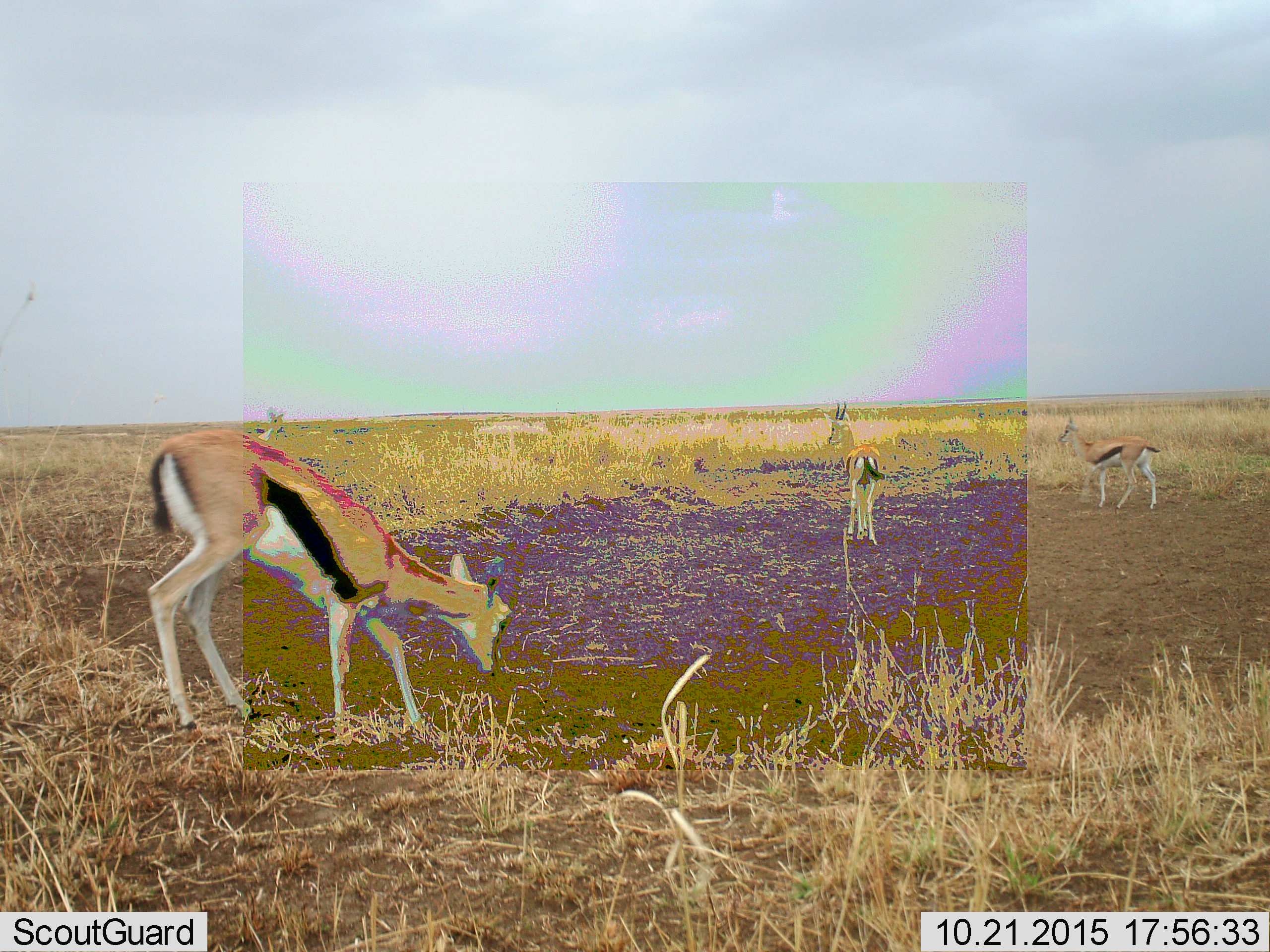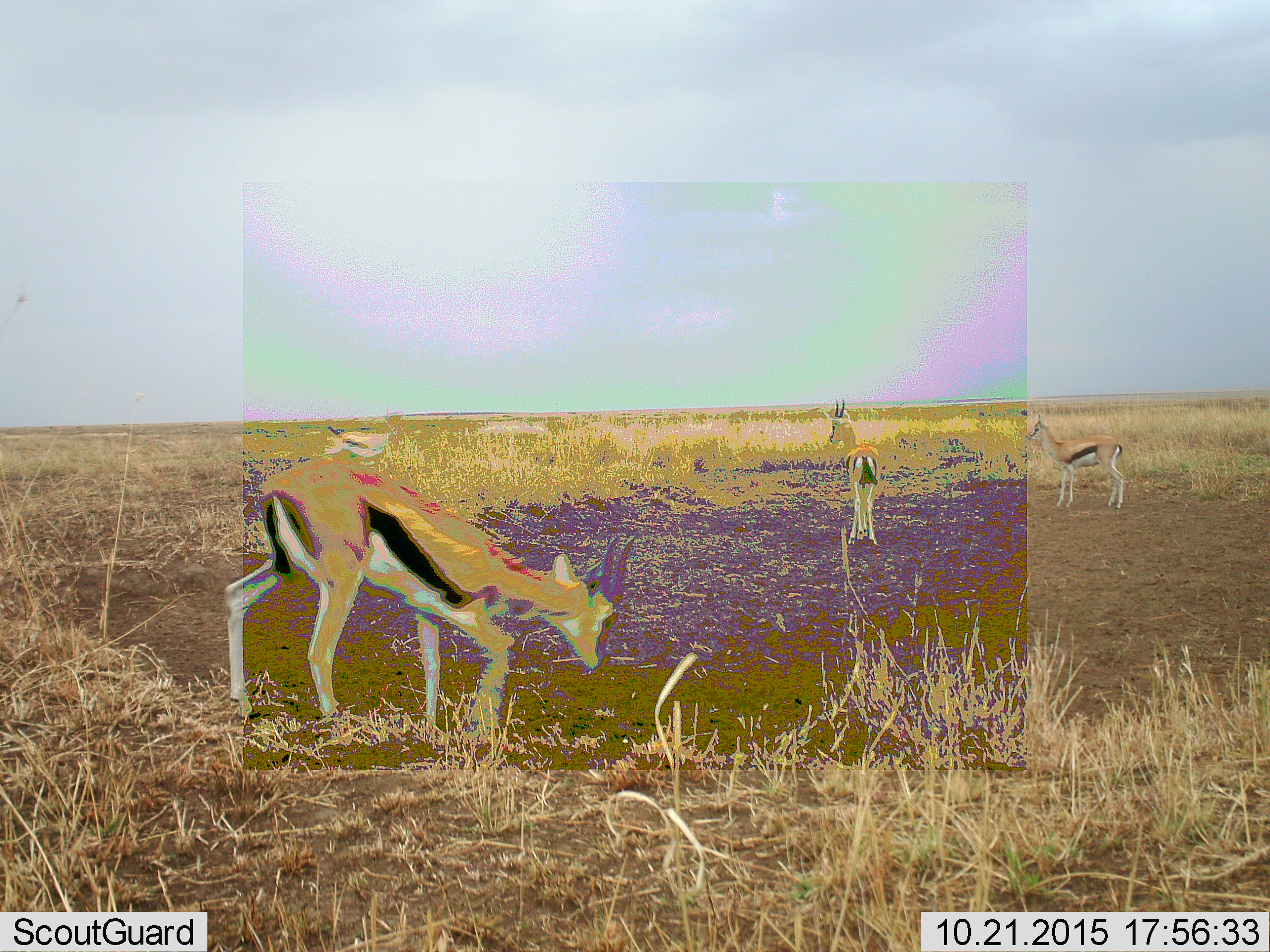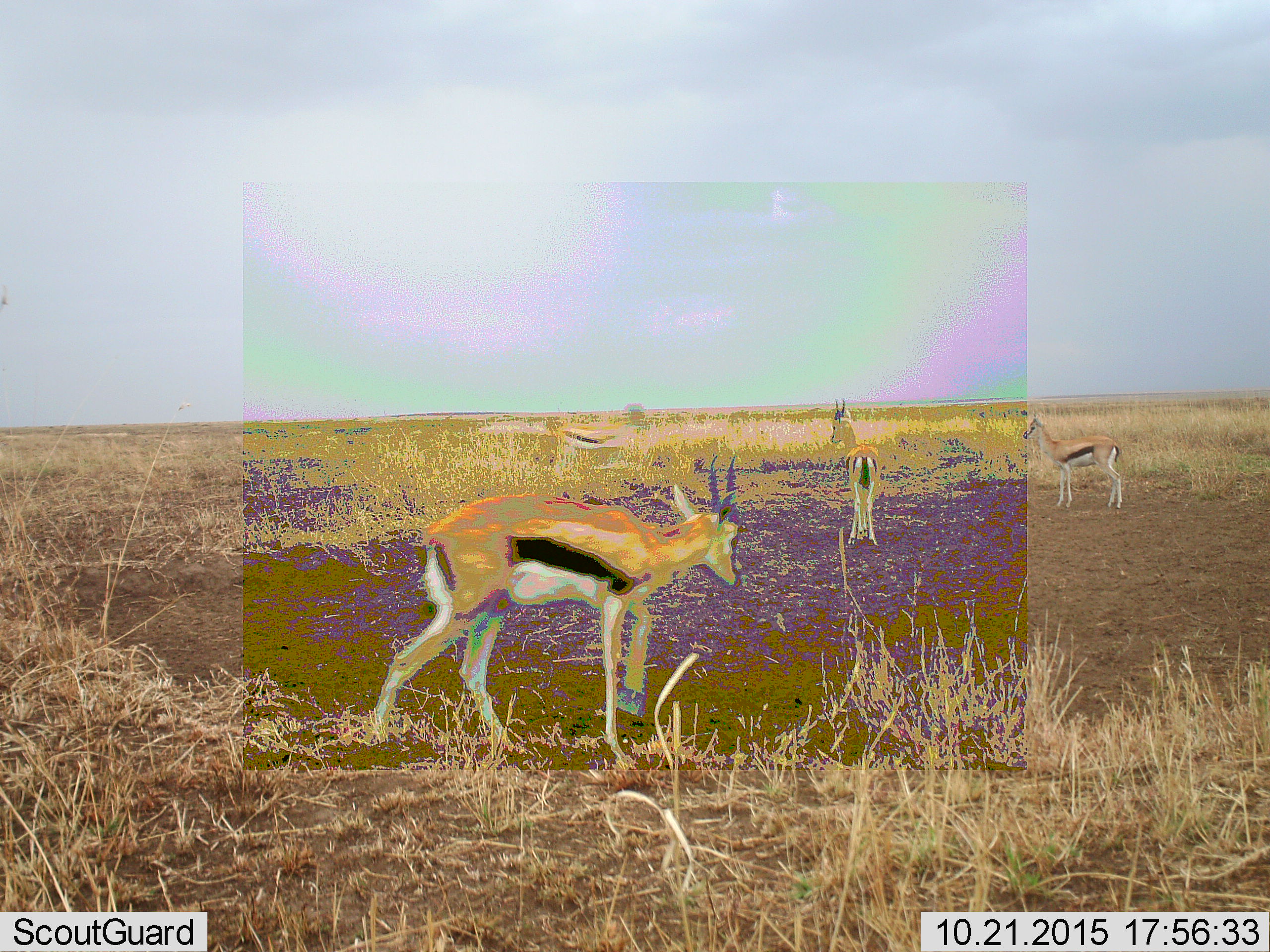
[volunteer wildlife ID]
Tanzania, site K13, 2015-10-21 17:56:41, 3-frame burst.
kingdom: Animalia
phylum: Chordata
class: Mammalia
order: Artiodactyla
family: Bovidae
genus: Eudorcas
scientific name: Eudorcas thomsonii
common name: thomson's gazelle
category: gazellethomsons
Gazellethomsons (thomson's gazelle) (Eudorcas thomsonii), count 4. Behavior (volunteer vote fractions): standing 60%, resting 0%, moving 70%, interacting 0%. Young present (vote fraction): 10%. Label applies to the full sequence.